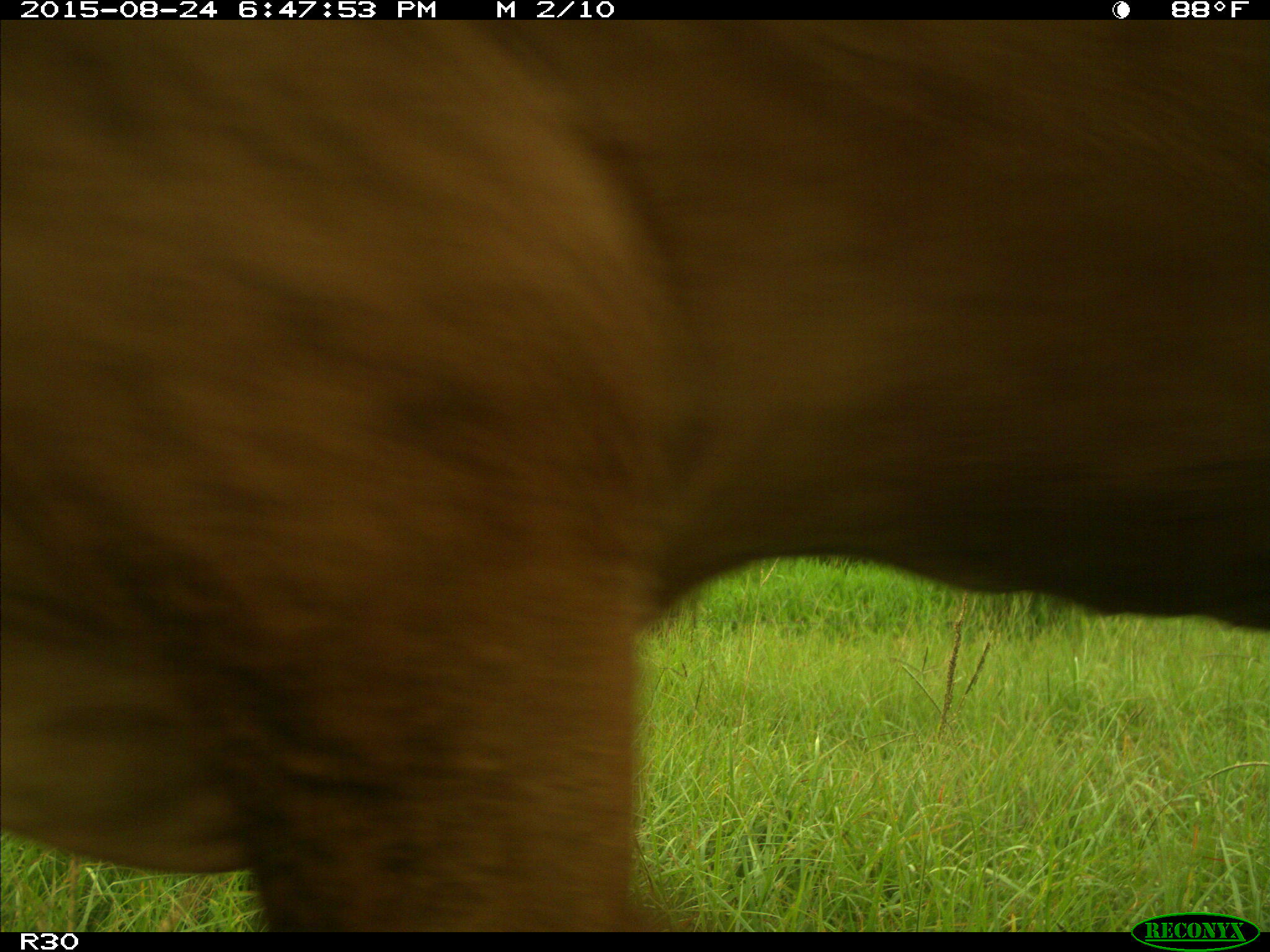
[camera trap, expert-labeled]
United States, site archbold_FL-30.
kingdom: Animalia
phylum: Chordata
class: Mammalia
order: Artiodactyla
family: Bovidae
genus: Bos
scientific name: Bos taurus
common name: domestic cow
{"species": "Bos taurus (domestic cow)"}